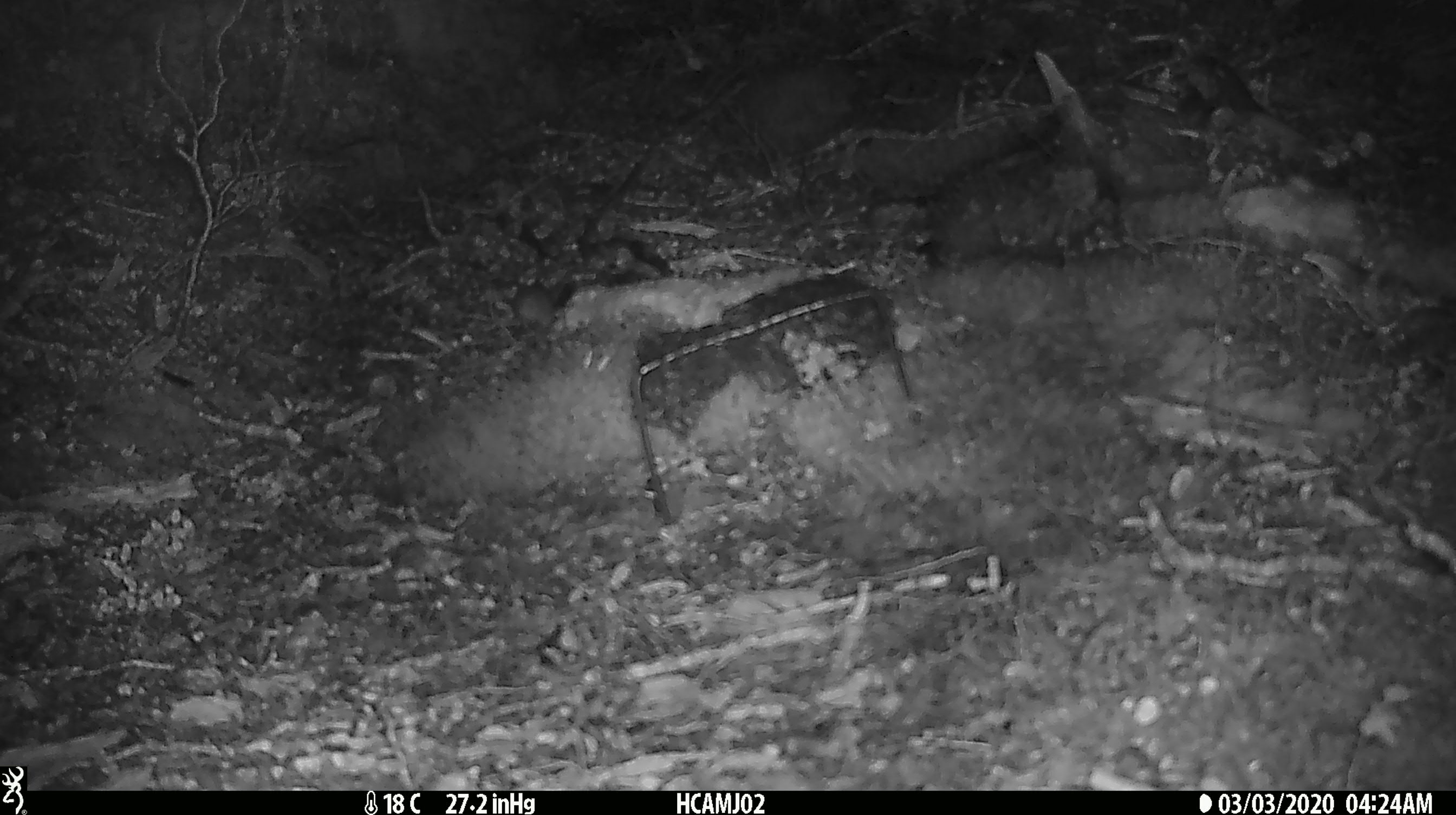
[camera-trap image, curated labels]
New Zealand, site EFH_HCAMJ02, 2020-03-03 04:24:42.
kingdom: Animalia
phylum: Chordata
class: Mammalia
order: Rodentia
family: Muridae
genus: Mus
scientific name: Mus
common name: mouse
Mouse (Mus).